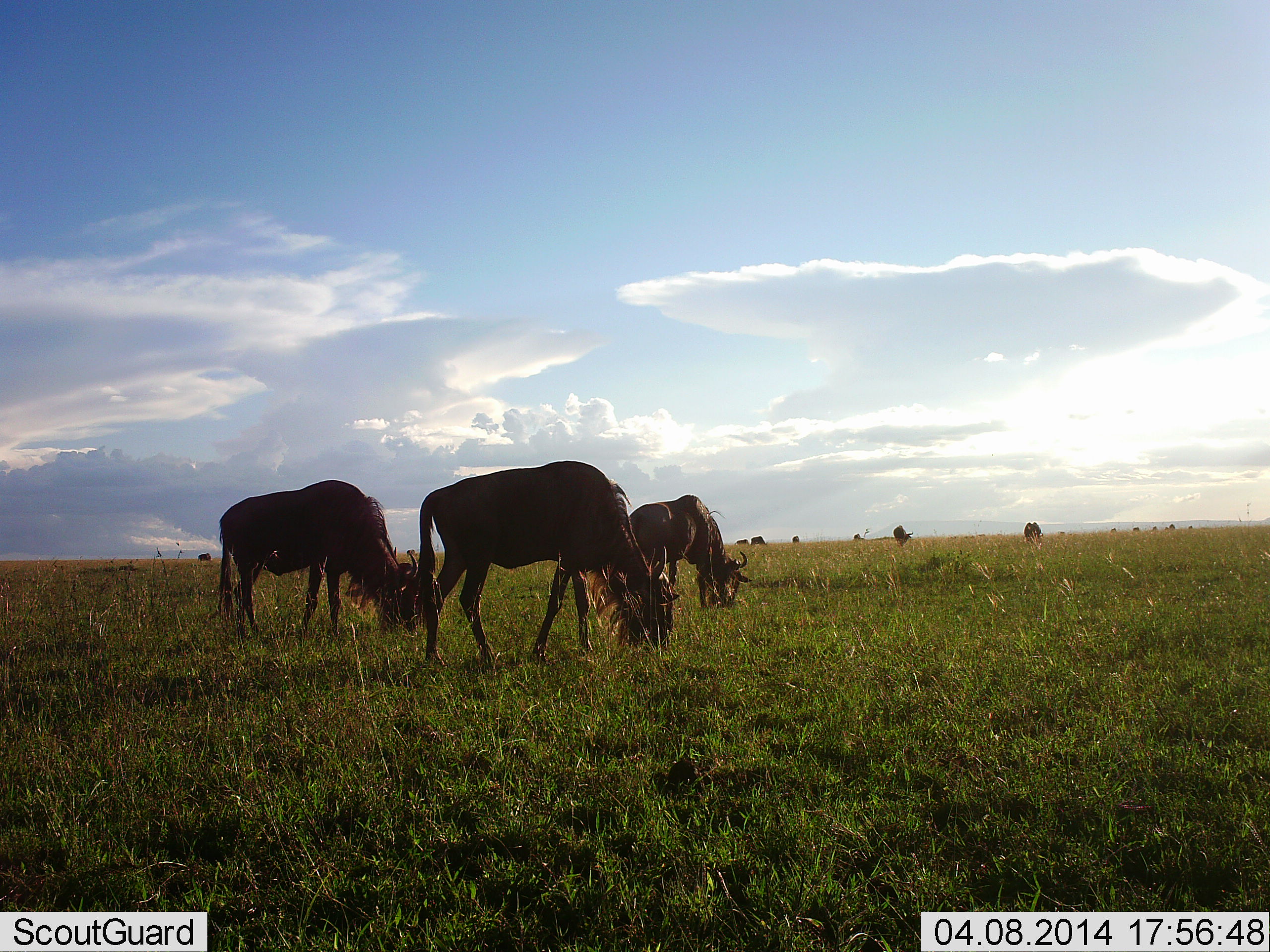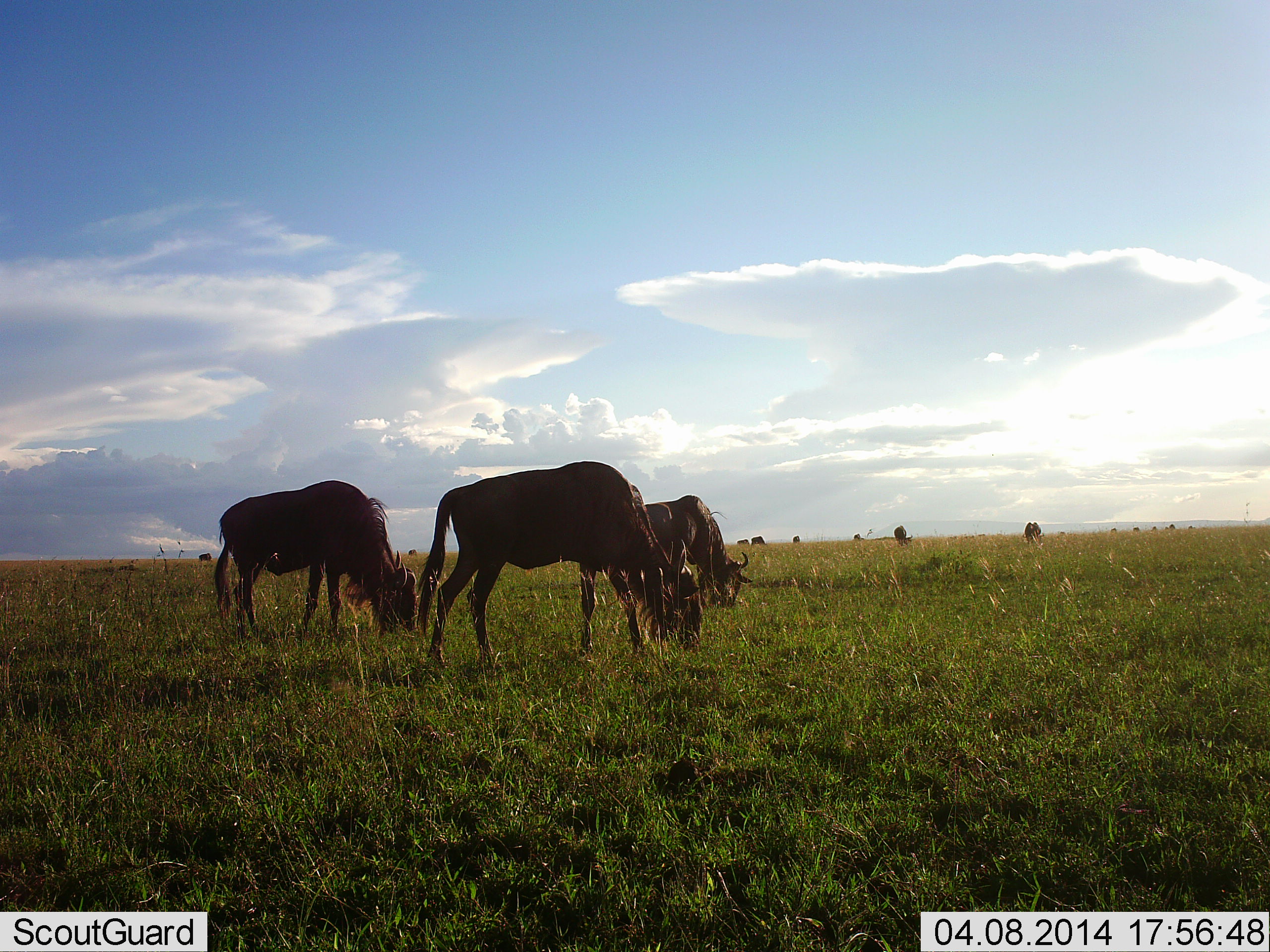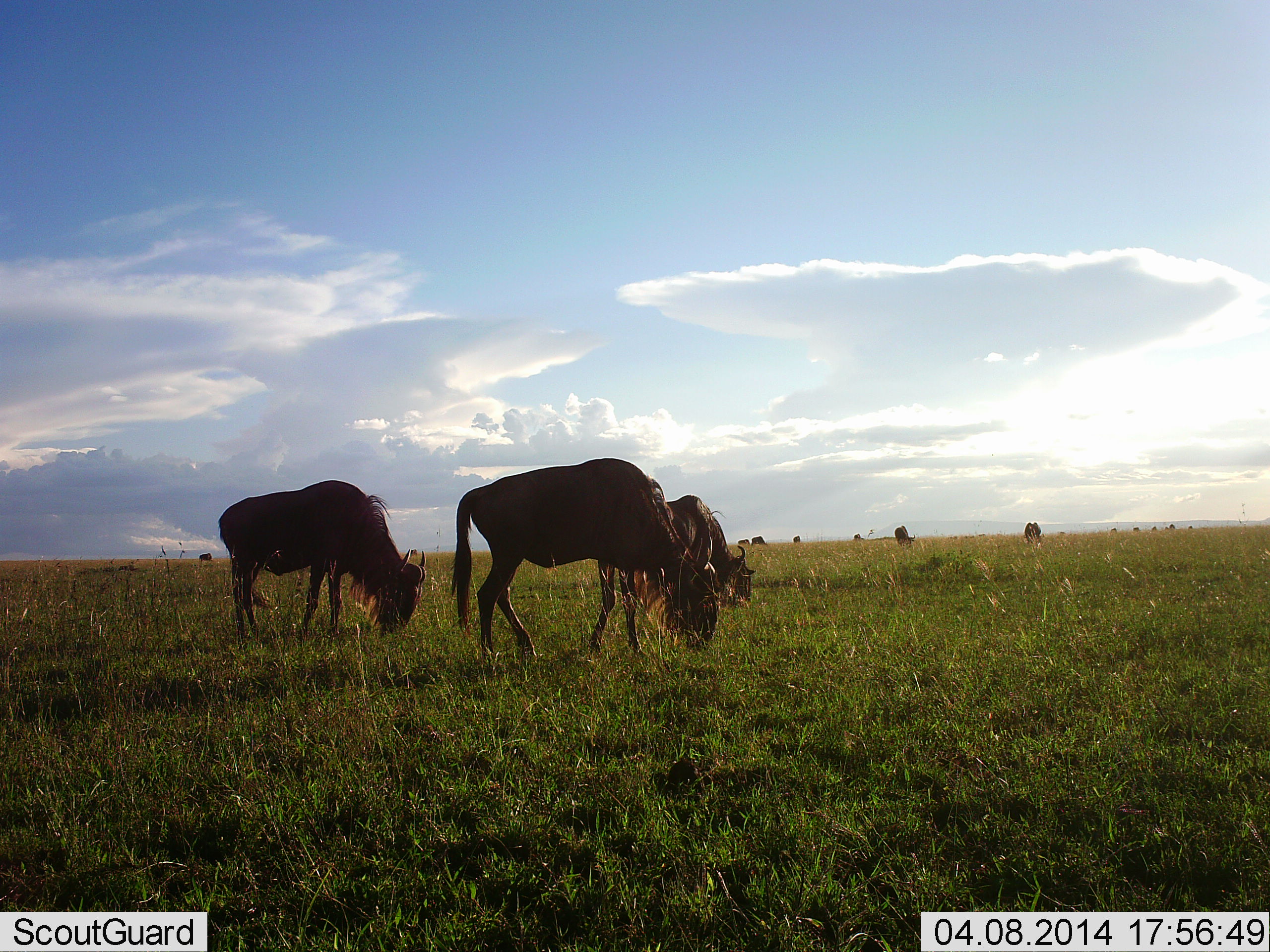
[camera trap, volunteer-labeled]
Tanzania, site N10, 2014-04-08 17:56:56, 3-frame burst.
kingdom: Animalia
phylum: Chordata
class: Mammalia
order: Artiodactyla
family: Bovidae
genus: Connochaetes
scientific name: Connochaetes taurinus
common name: blue wildebeest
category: wildebeest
Wildebeest (blue wildebeest) (Connochaetes taurinus), count 11-50. Behavior (volunteer vote fractions): standing 50%, resting 0%, moving 40%, interacting 0%. Young present (vote fraction): 0%. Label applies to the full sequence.